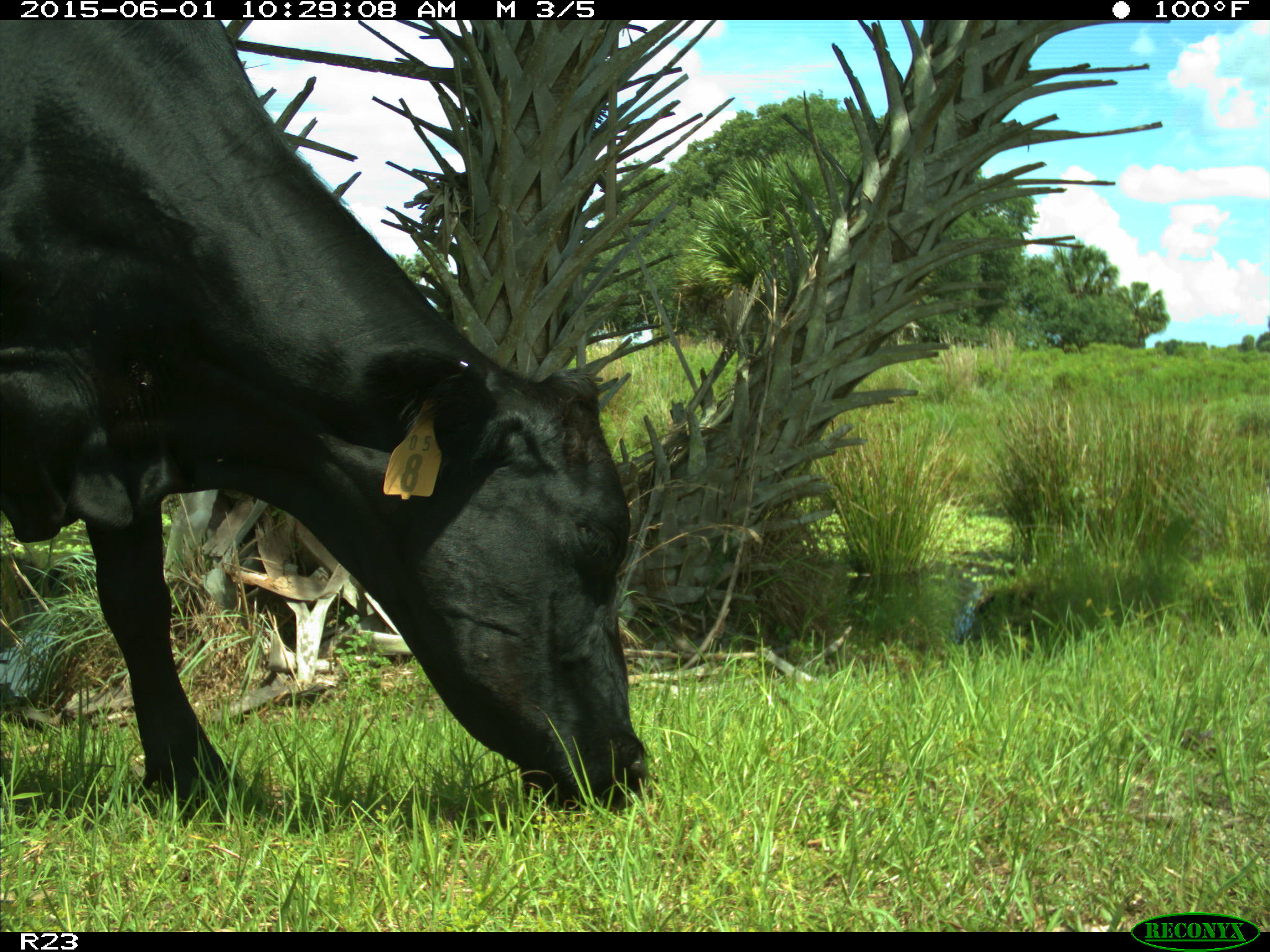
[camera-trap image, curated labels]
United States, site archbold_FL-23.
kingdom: Animalia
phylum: Chordata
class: Mammalia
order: Artiodactyla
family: Bovidae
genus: Bos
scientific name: Bos taurus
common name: domestic cow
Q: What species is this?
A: Bos taurus (domestic cow).